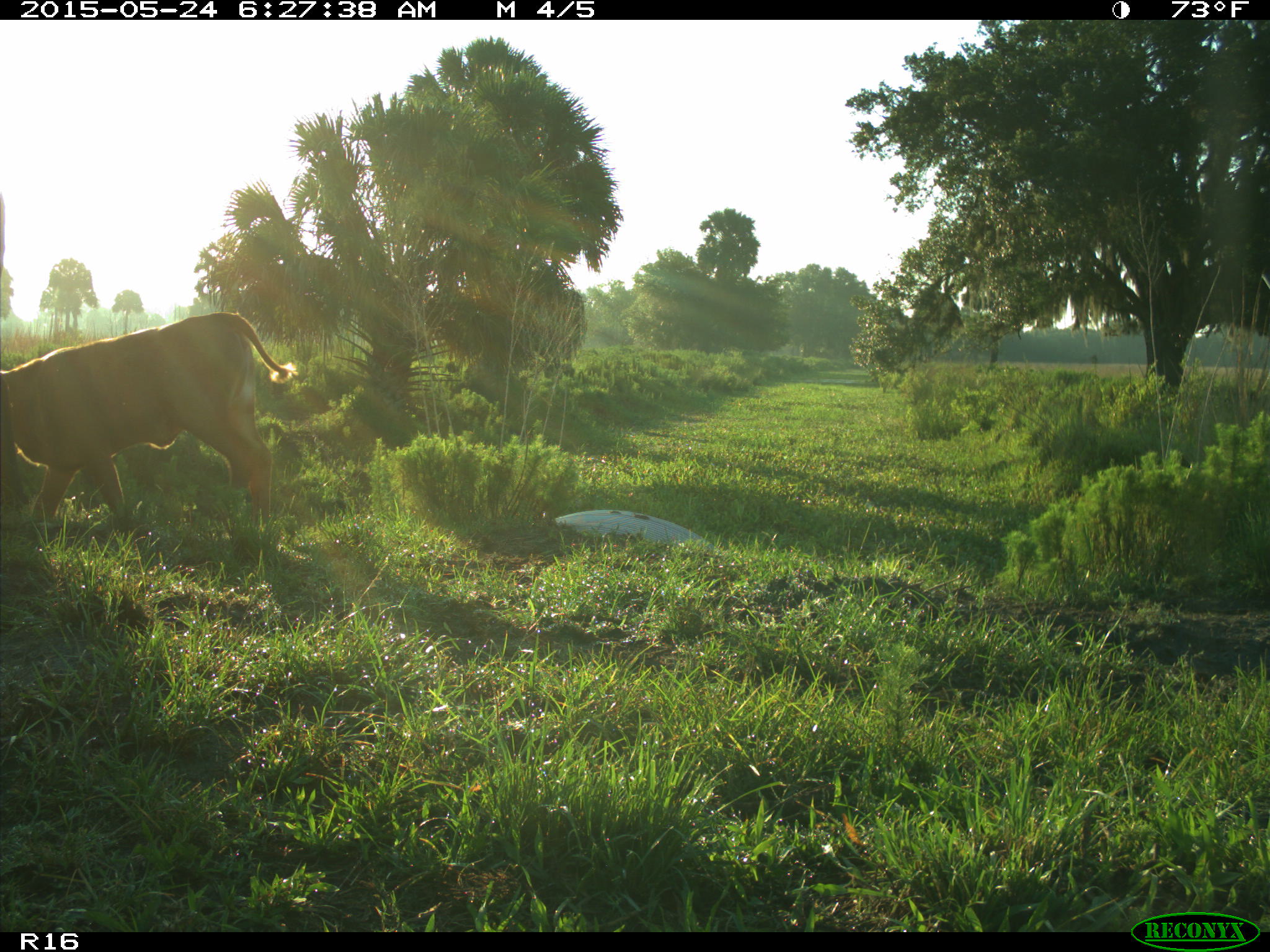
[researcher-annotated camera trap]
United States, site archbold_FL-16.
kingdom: Animalia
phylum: Chordata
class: Mammalia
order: Artiodactyla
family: Bovidae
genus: Bos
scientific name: Bos taurus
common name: domestic cow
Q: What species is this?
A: Bos taurus (domestic cow).